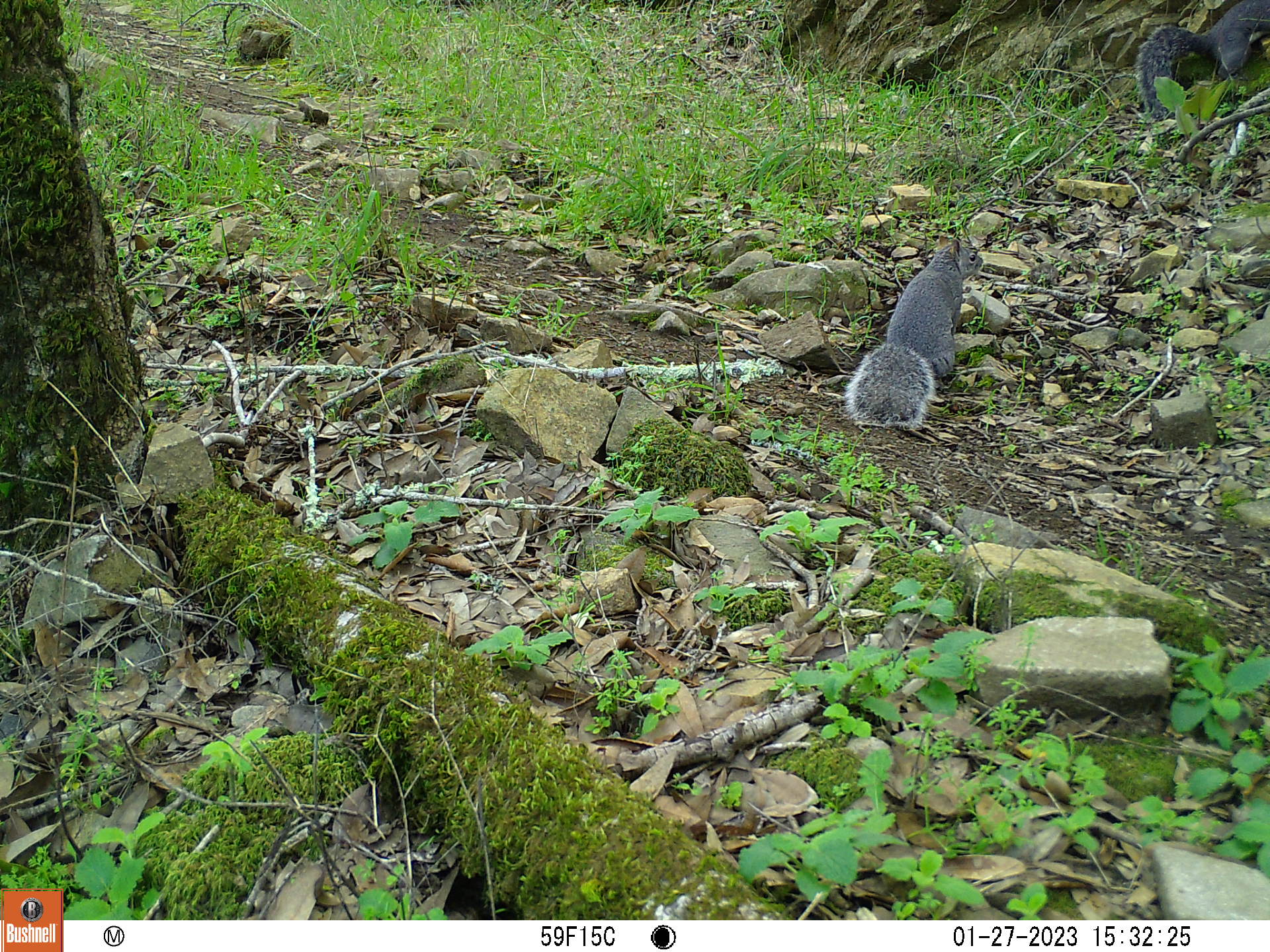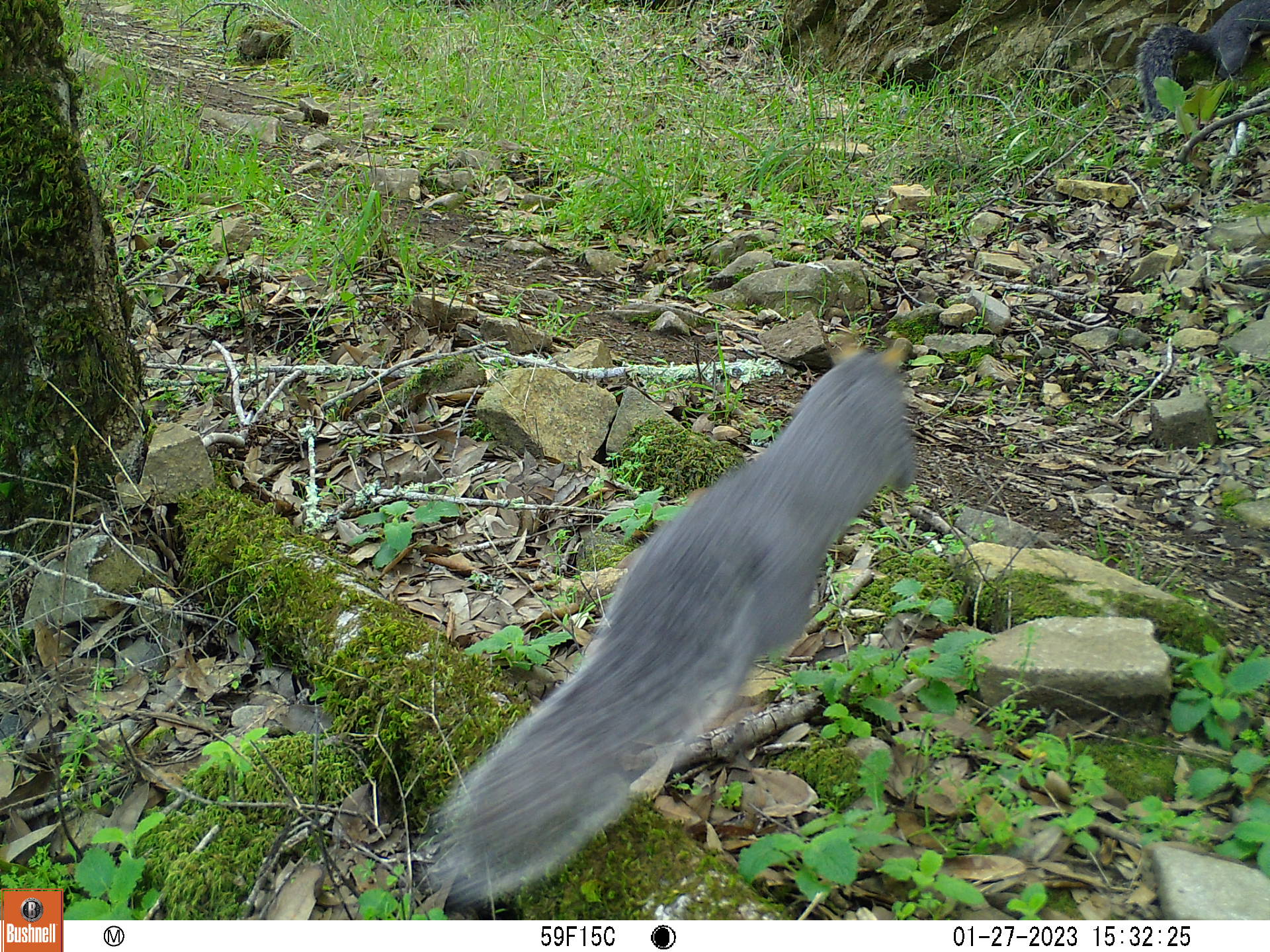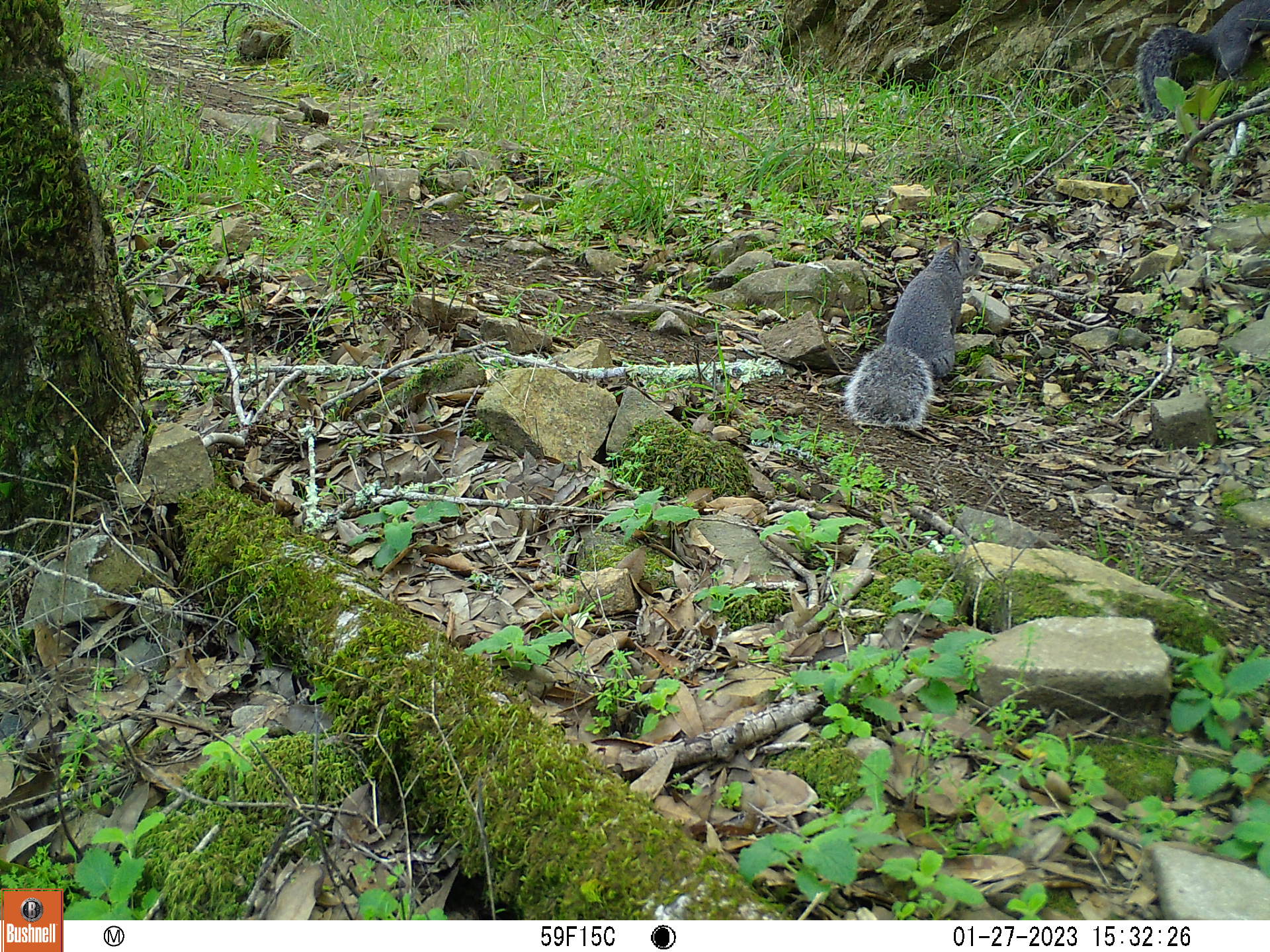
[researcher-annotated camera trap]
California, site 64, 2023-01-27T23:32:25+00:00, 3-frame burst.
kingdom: Animalia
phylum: Chordata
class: Mammalia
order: Rodentia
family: Sciuridae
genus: Sciurus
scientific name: Sciurus griseus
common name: western gray squirrel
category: western grey squirrel